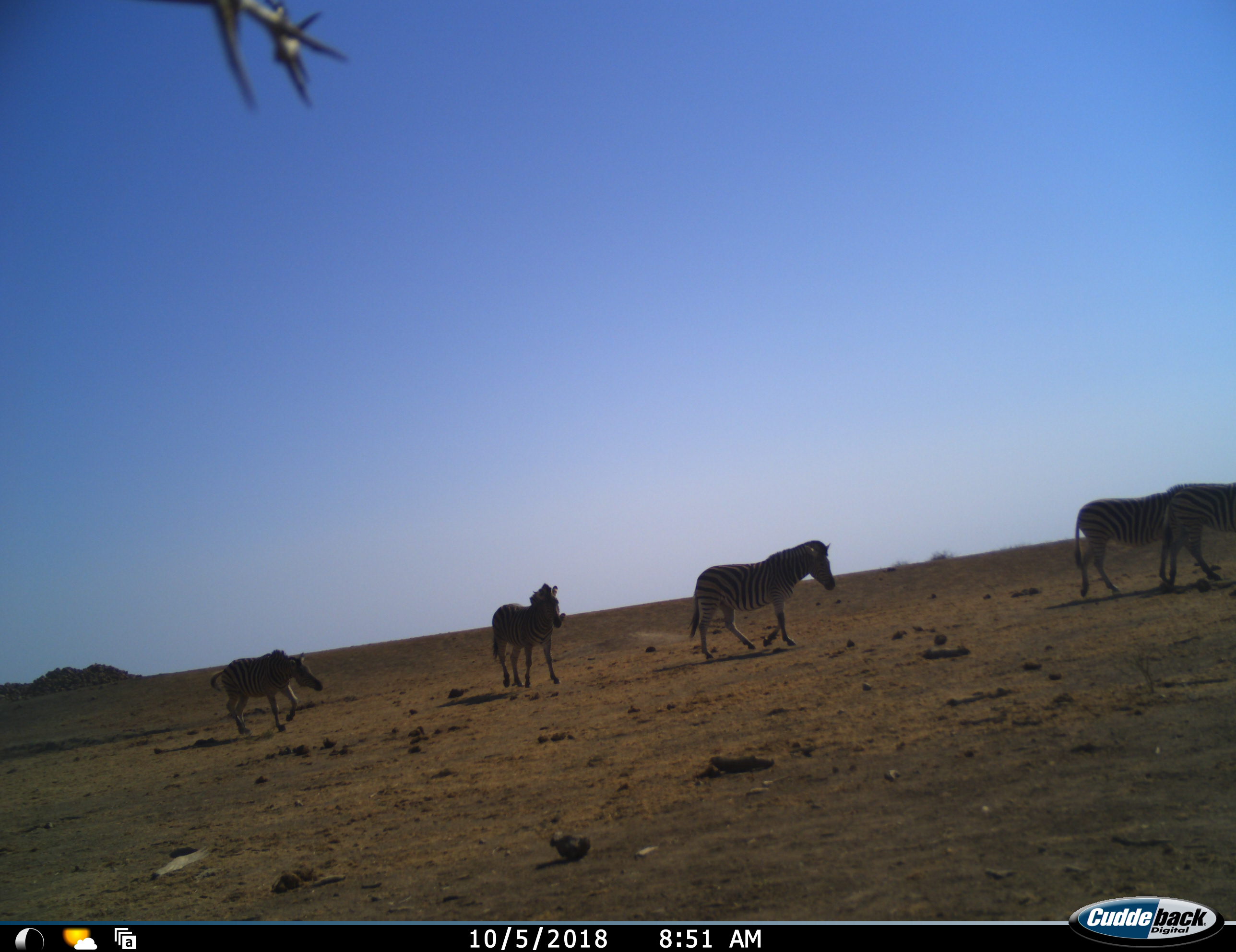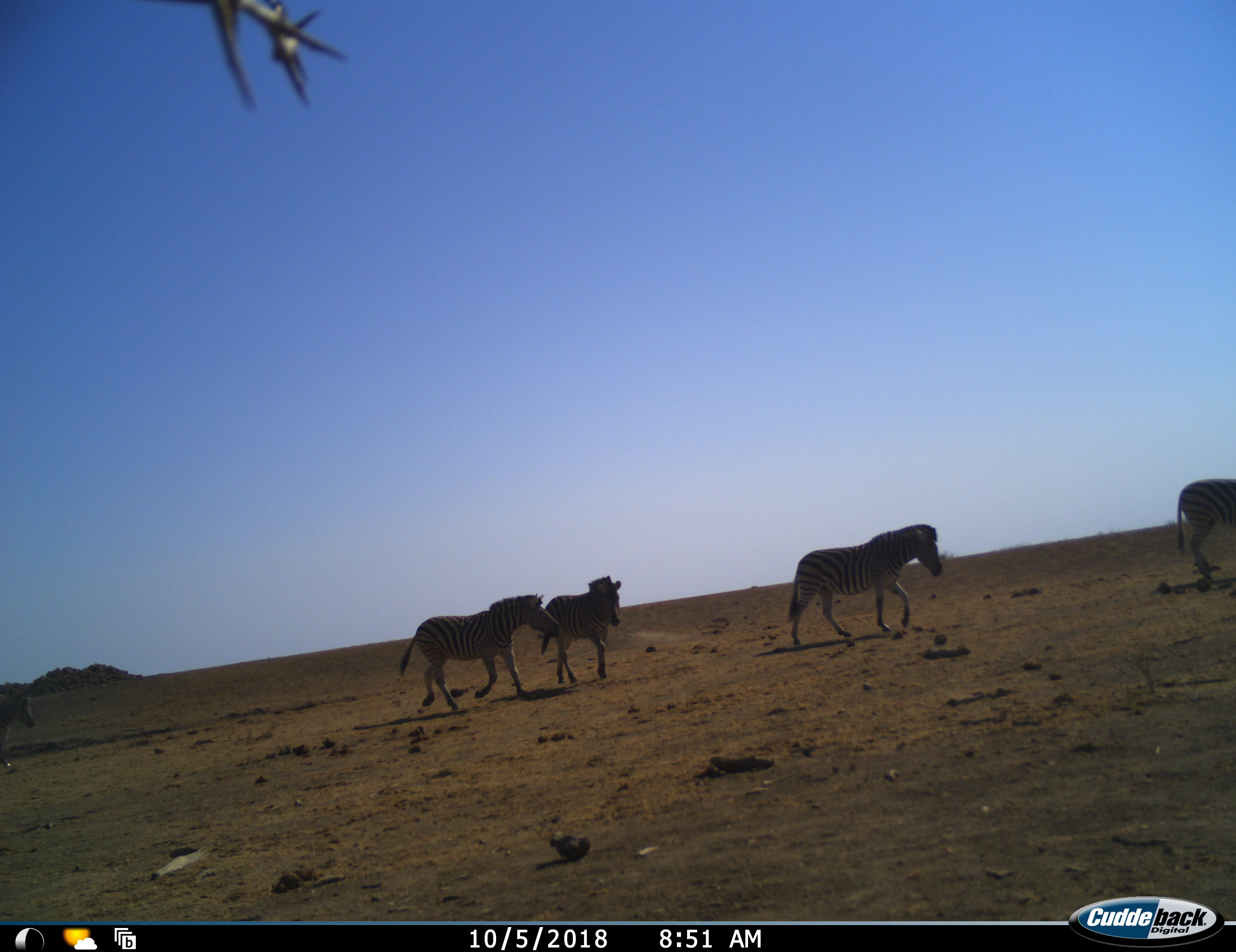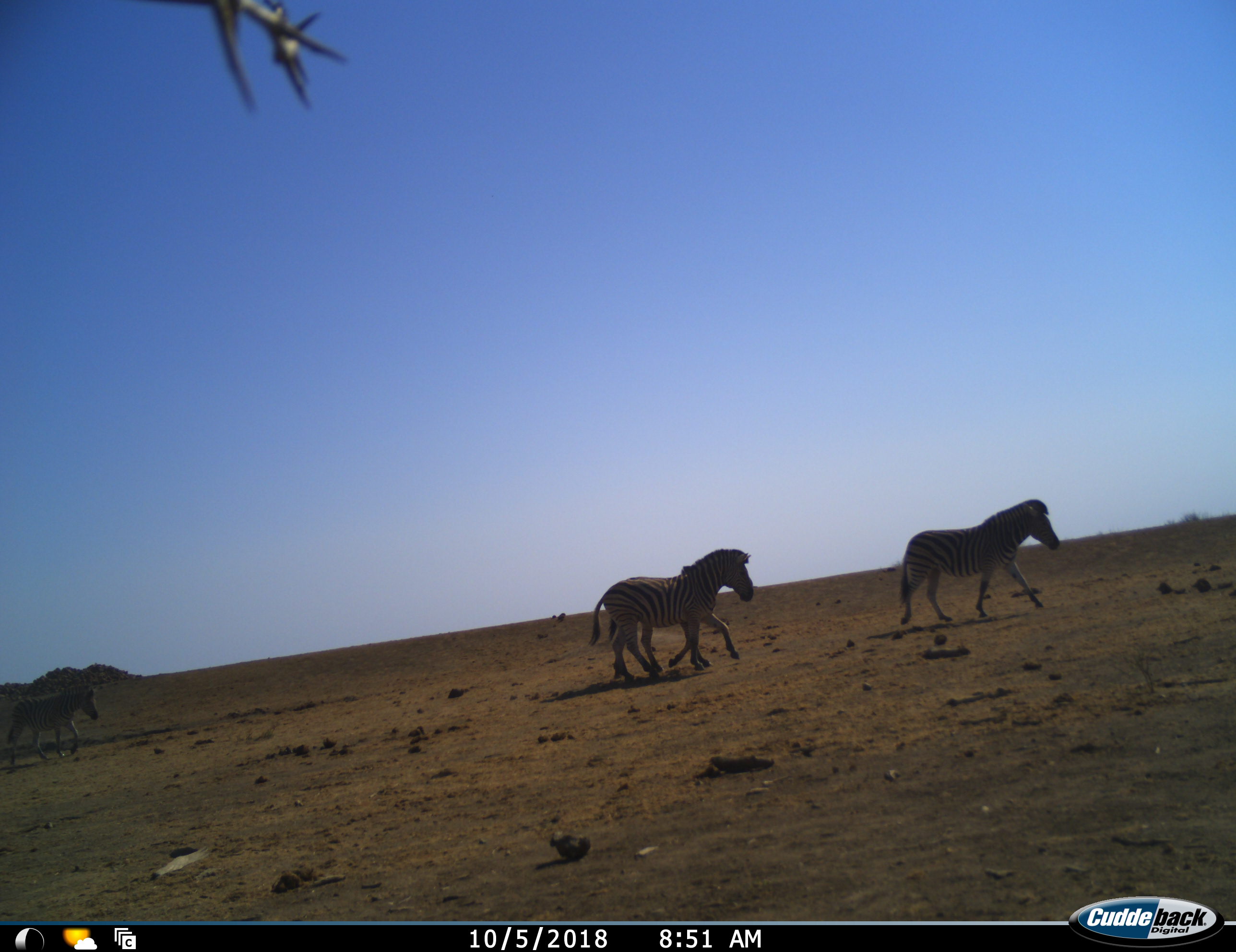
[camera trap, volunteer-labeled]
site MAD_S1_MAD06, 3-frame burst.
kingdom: Animalia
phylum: Chordata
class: Mammalia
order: Perissodactyla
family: Equidae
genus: Equus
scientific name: Equus quagga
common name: plains zebra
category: zebraplains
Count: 5.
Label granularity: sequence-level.